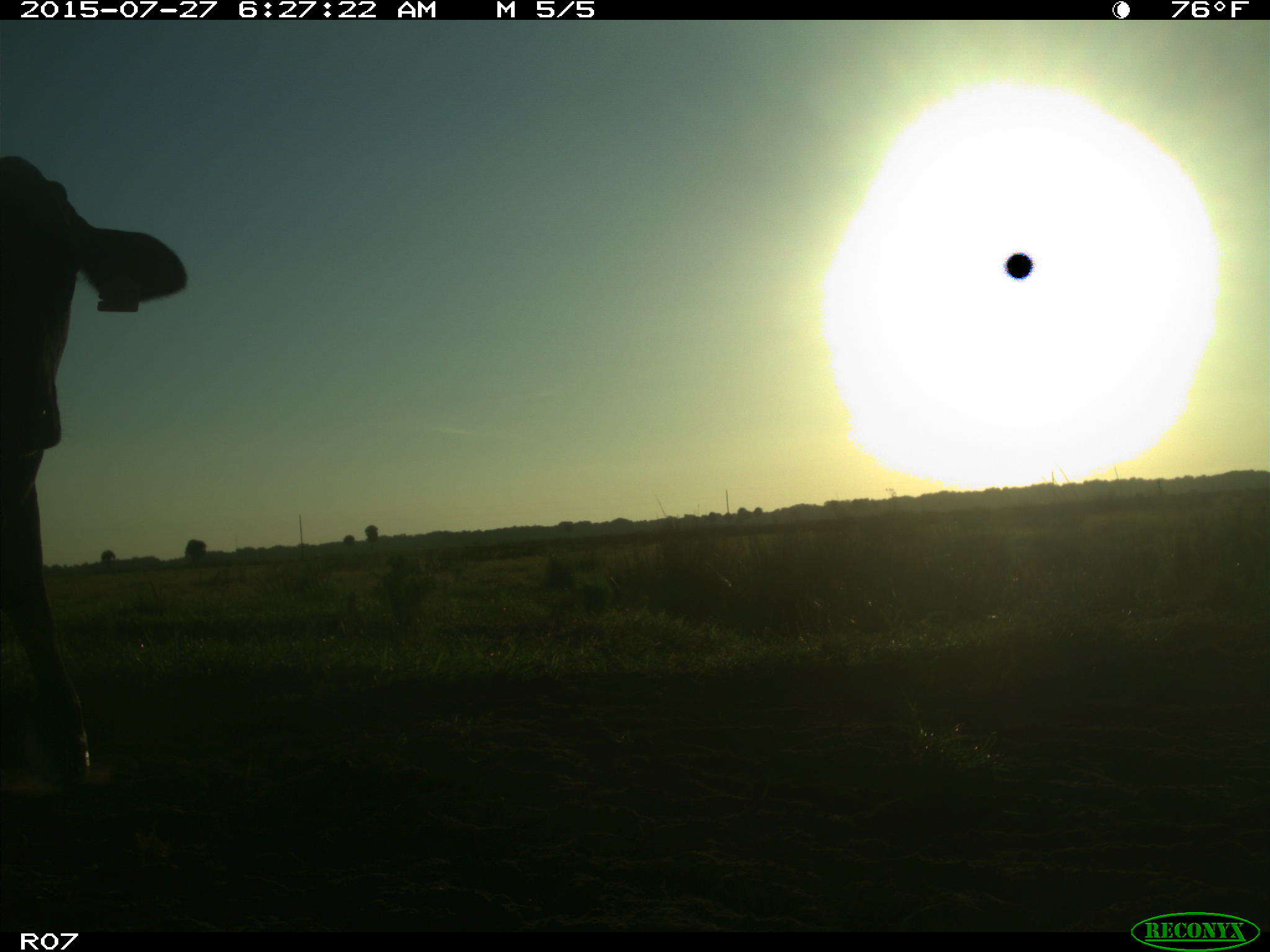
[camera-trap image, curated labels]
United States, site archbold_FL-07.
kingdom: Animalia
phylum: Chordata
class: Mammalia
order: Artiodactyla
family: Bovidae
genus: Bos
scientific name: Bos taurus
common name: domestic cow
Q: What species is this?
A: Bos taurus (domestic cow).